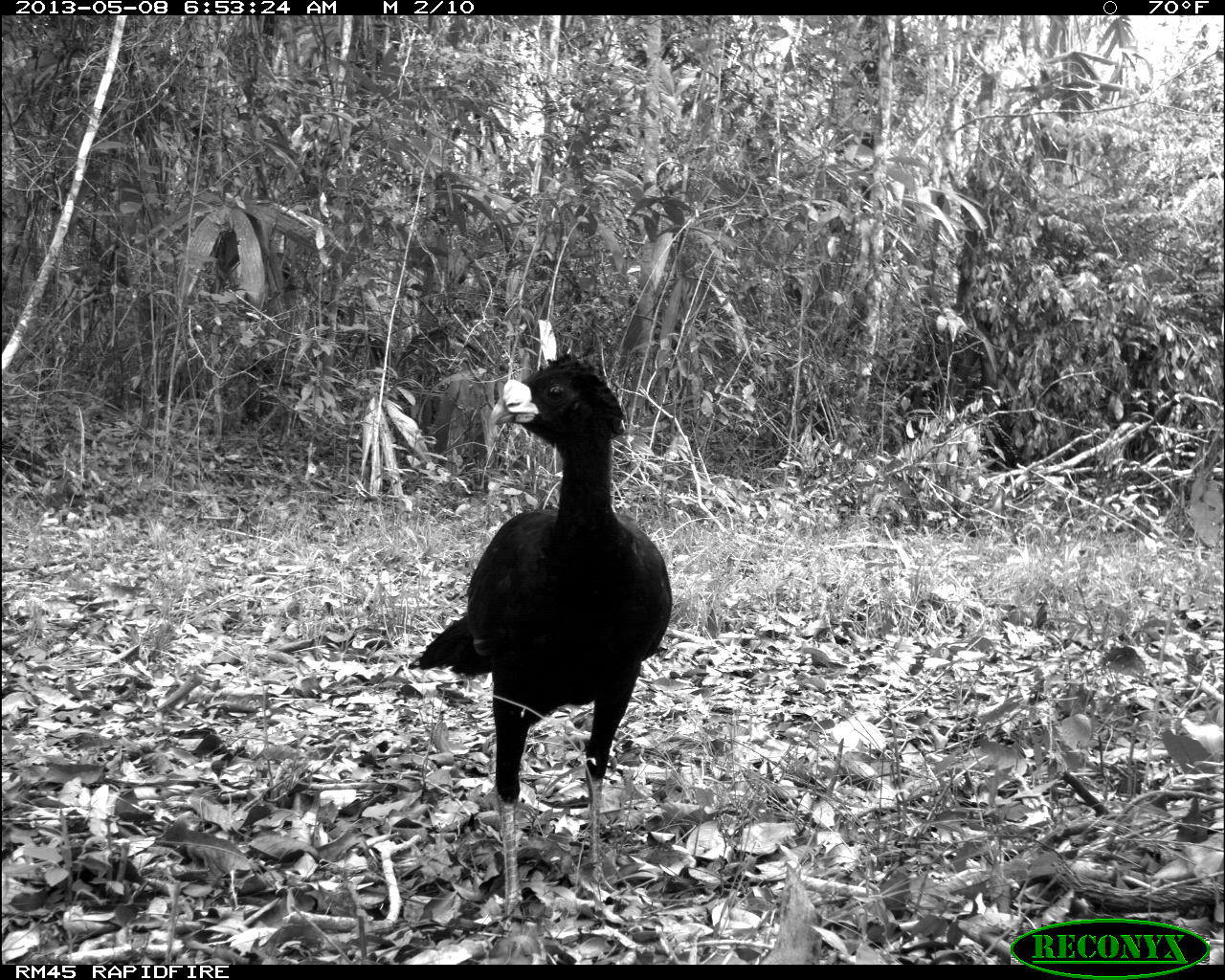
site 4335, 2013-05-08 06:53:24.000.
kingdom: Animalia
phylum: Chordata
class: Aves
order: Galliformes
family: Cracidae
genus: Crax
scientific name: Crax rubra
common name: great curassow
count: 1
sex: male